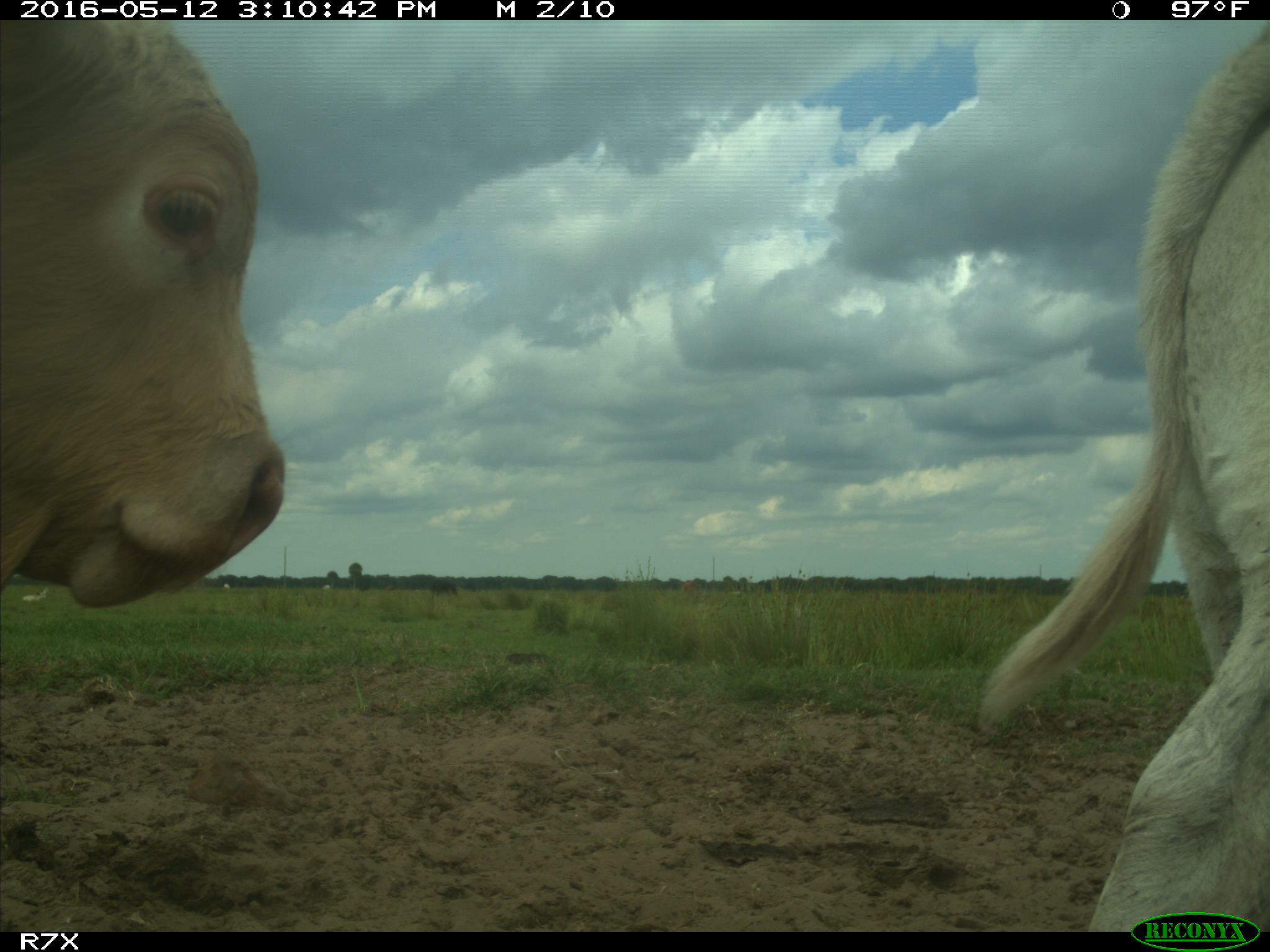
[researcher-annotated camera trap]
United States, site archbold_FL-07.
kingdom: Animalia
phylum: Chordata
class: Mammalia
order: Artiodactyla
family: Bovidae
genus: Bos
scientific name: Bos taurus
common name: domestic cow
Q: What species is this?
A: Bos taurus (domestic cow).